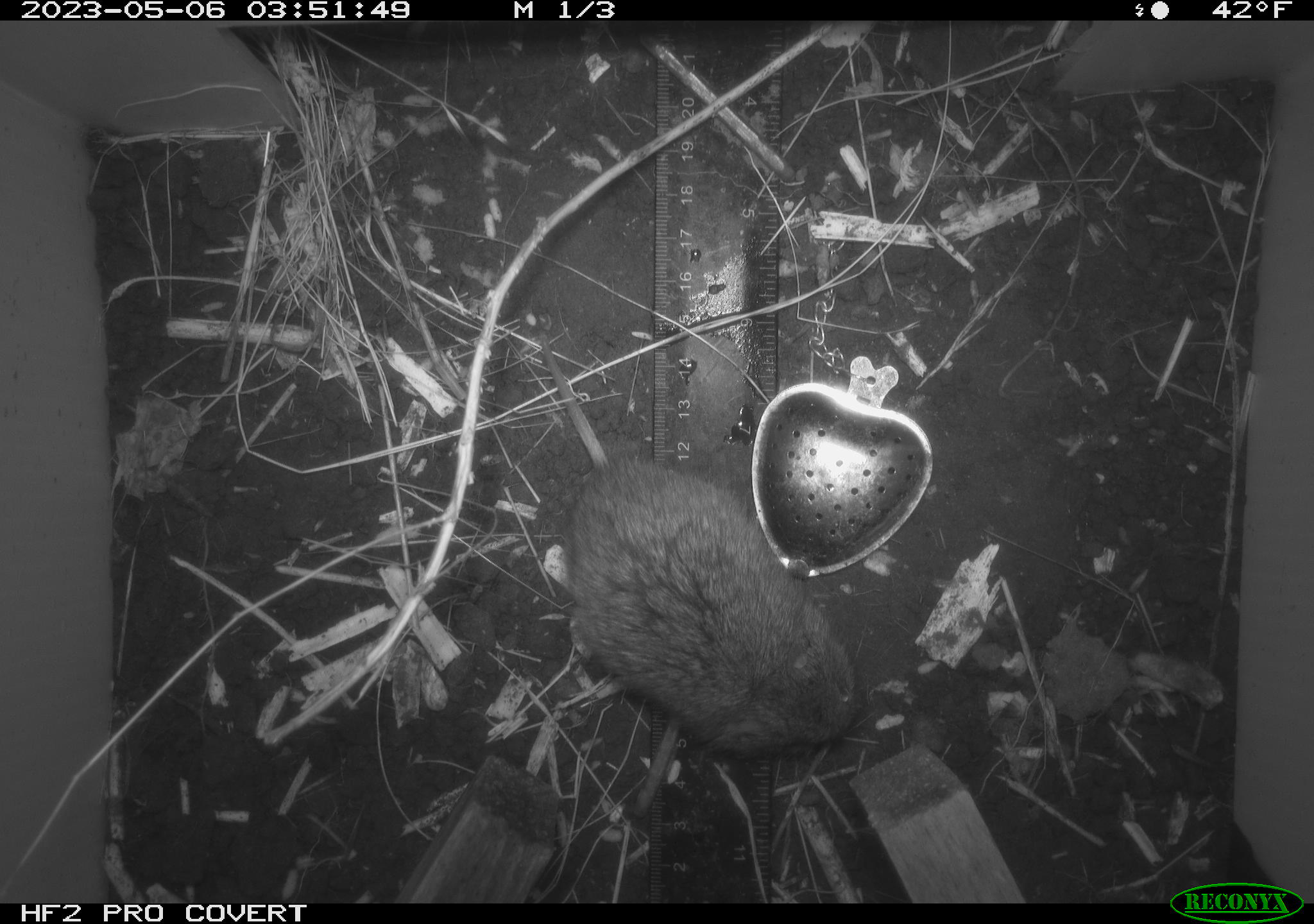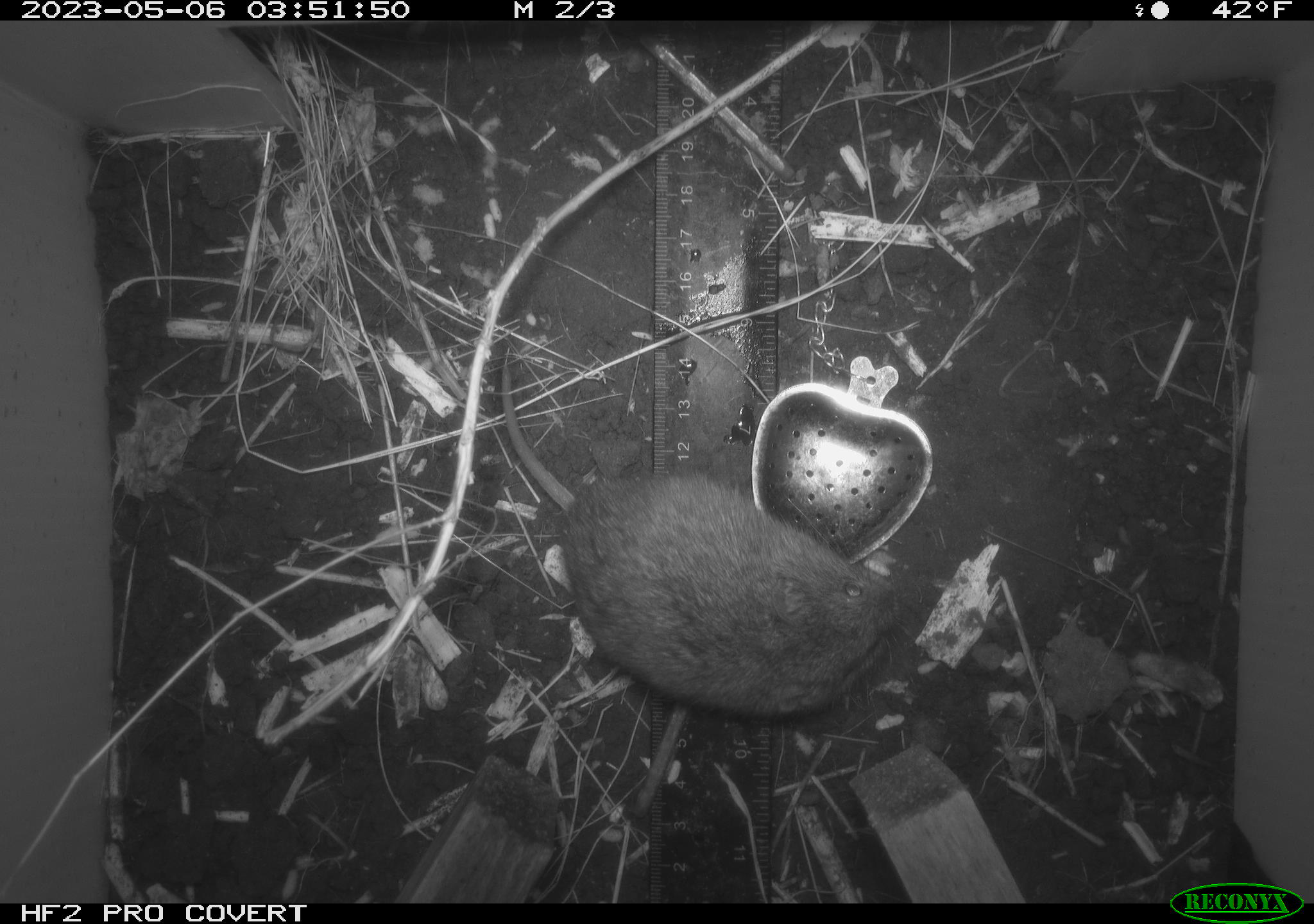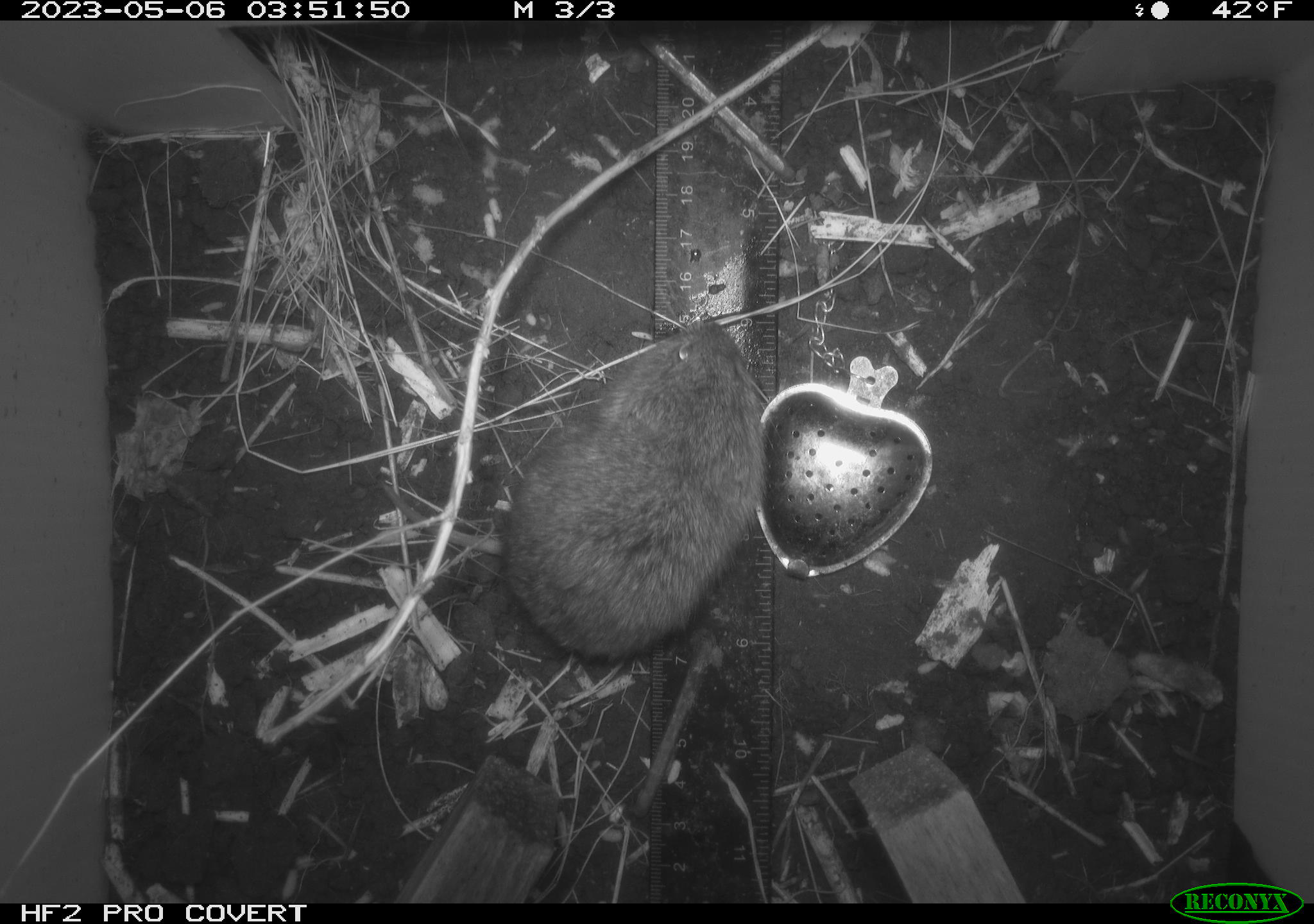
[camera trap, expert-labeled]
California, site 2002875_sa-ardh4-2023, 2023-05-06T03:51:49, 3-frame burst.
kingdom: Animalia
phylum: Chordata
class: Mammalia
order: Rodentia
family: Cricetidae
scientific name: Arvicolinae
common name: voles, lemmings, and muskrats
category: arvicolinae subfamily